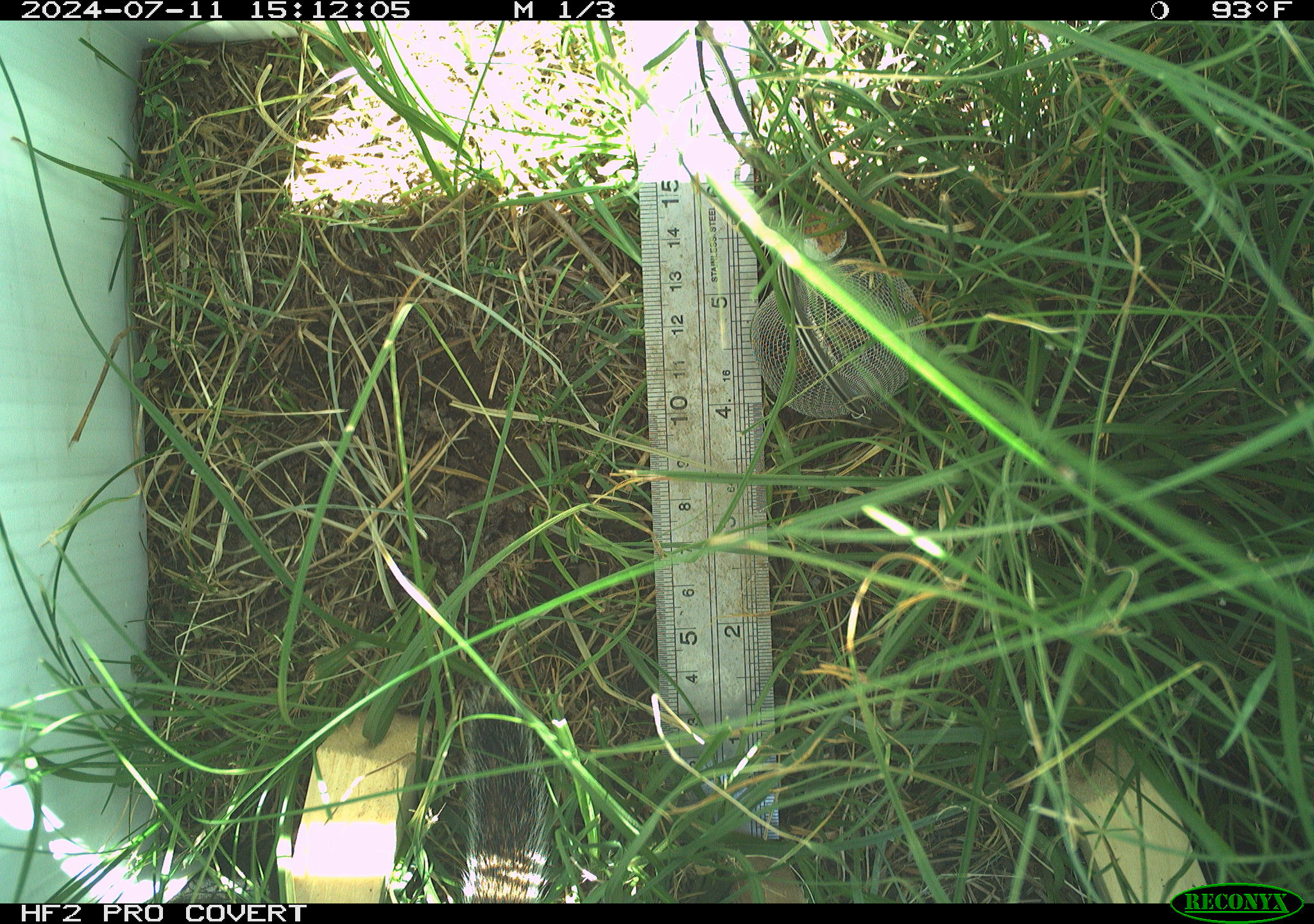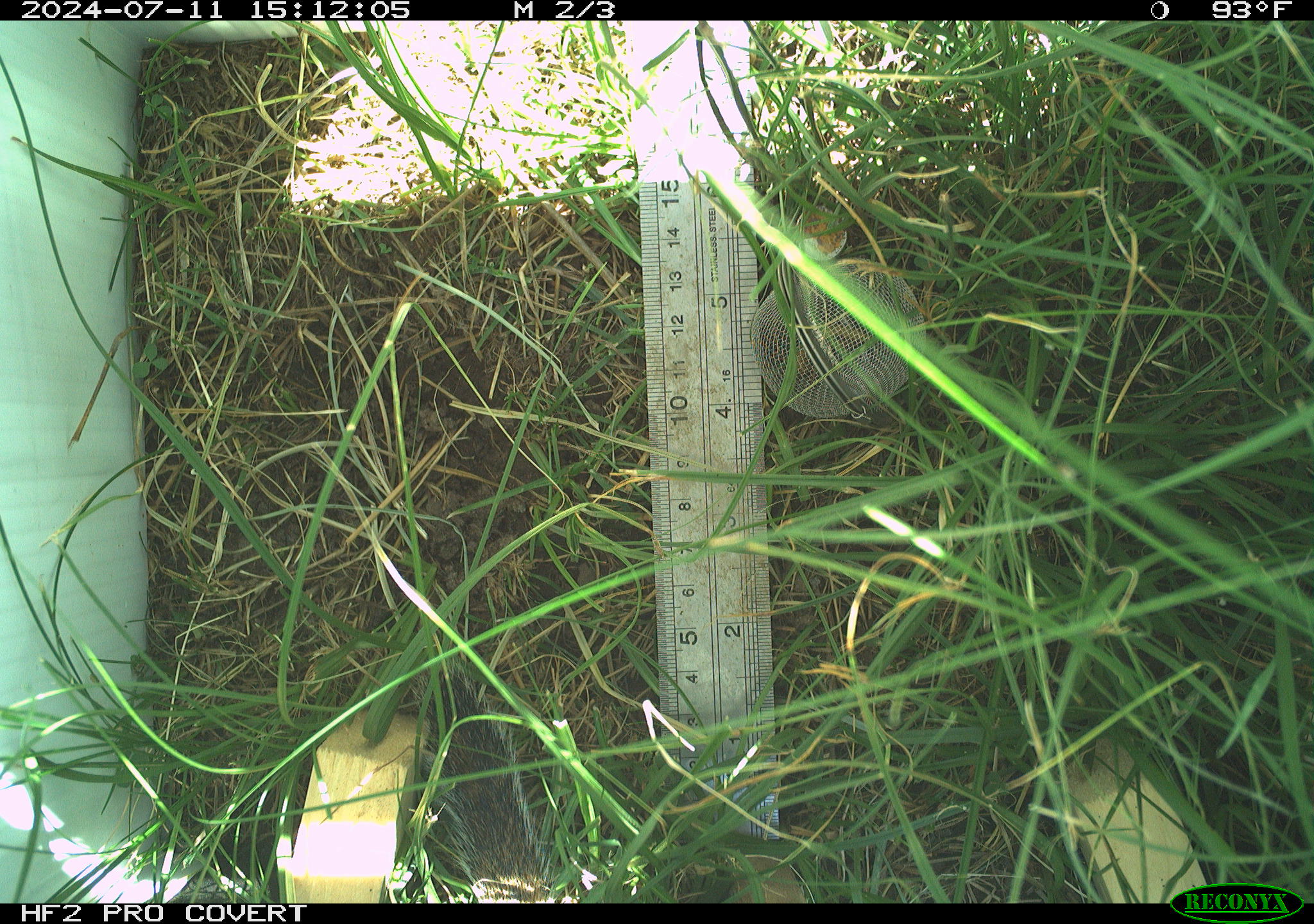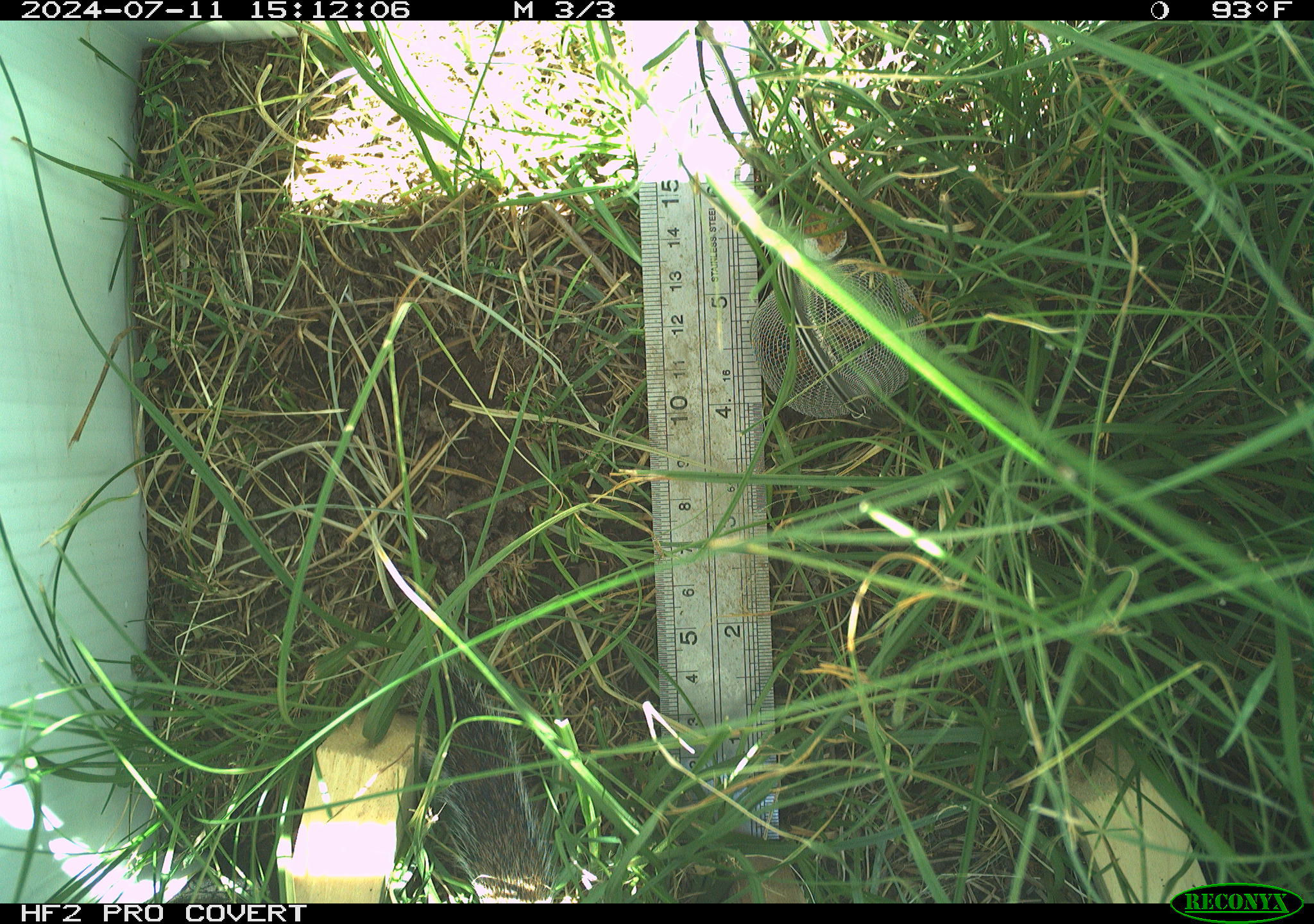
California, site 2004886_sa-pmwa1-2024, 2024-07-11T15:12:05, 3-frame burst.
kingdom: Animalia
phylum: Chordata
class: Mammalia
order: Rodentia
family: Sciuridae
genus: Urocitellus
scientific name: Urocitellus beldingi beldingi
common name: belding's ground squirrel